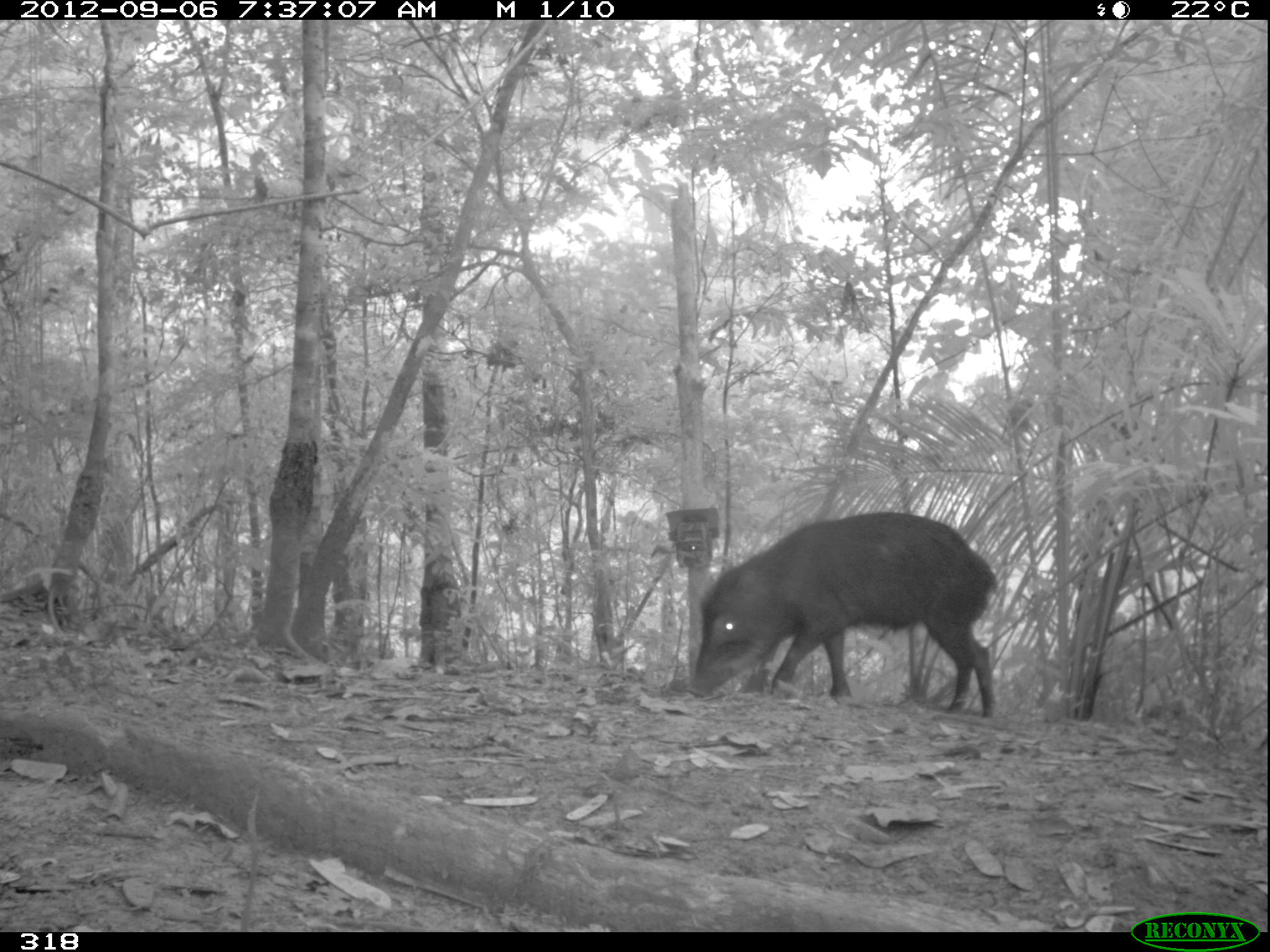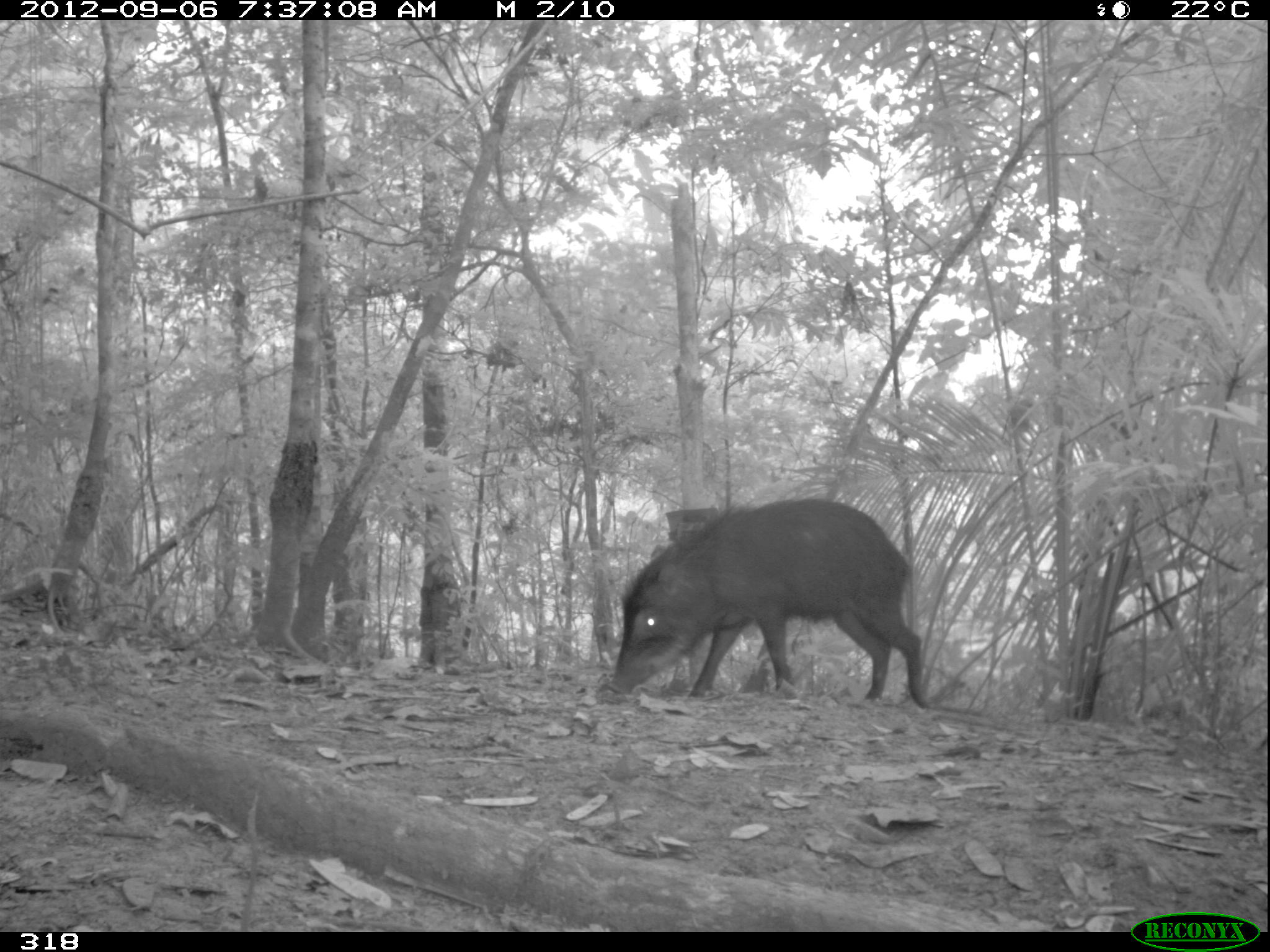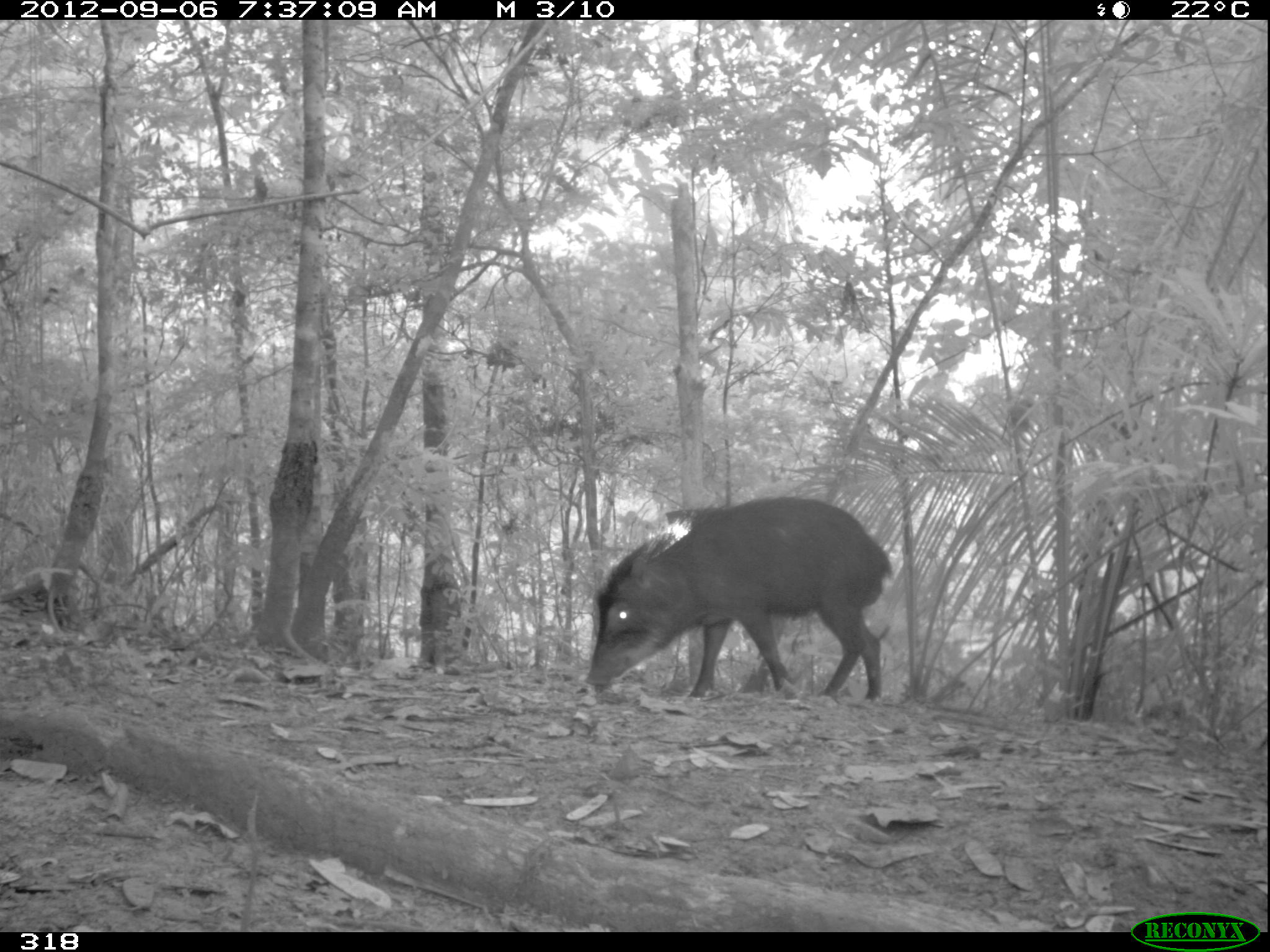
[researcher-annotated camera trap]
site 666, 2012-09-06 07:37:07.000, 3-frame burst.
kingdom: Animalia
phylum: Chordata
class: Mammalia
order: Artiodactyla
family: Tayassuidae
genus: Tayassu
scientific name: Tayassu pecari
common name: white-lipped peccary